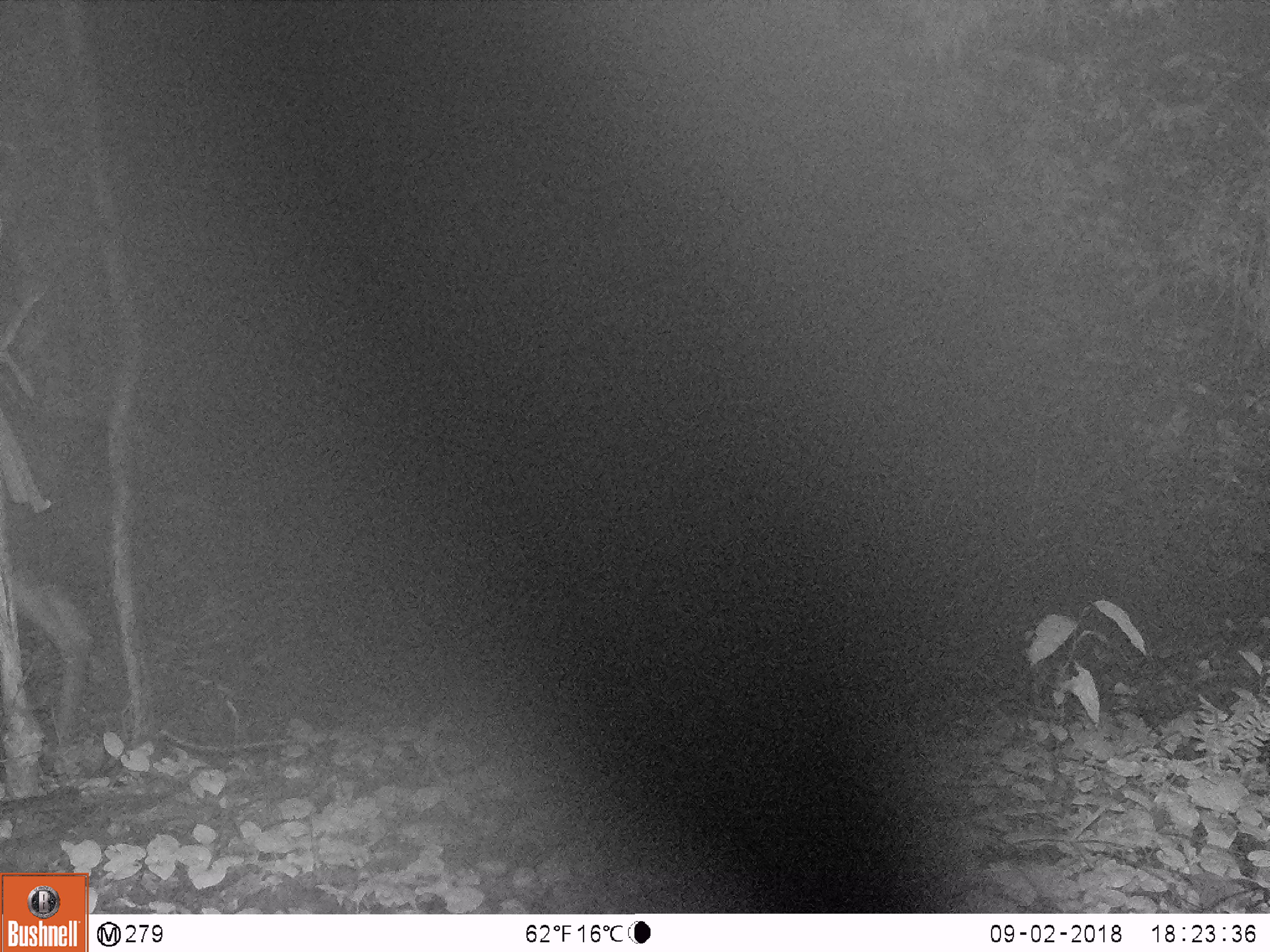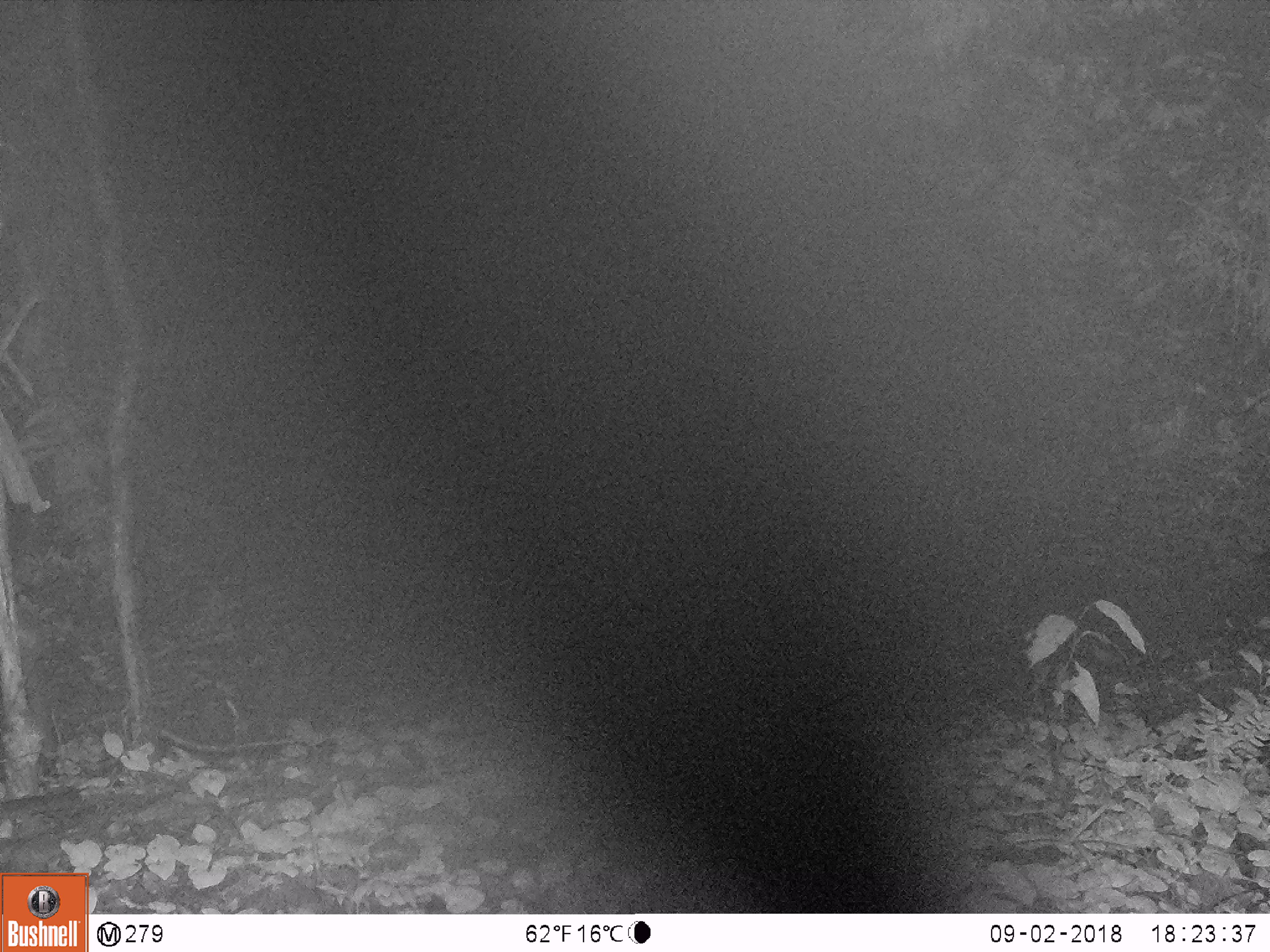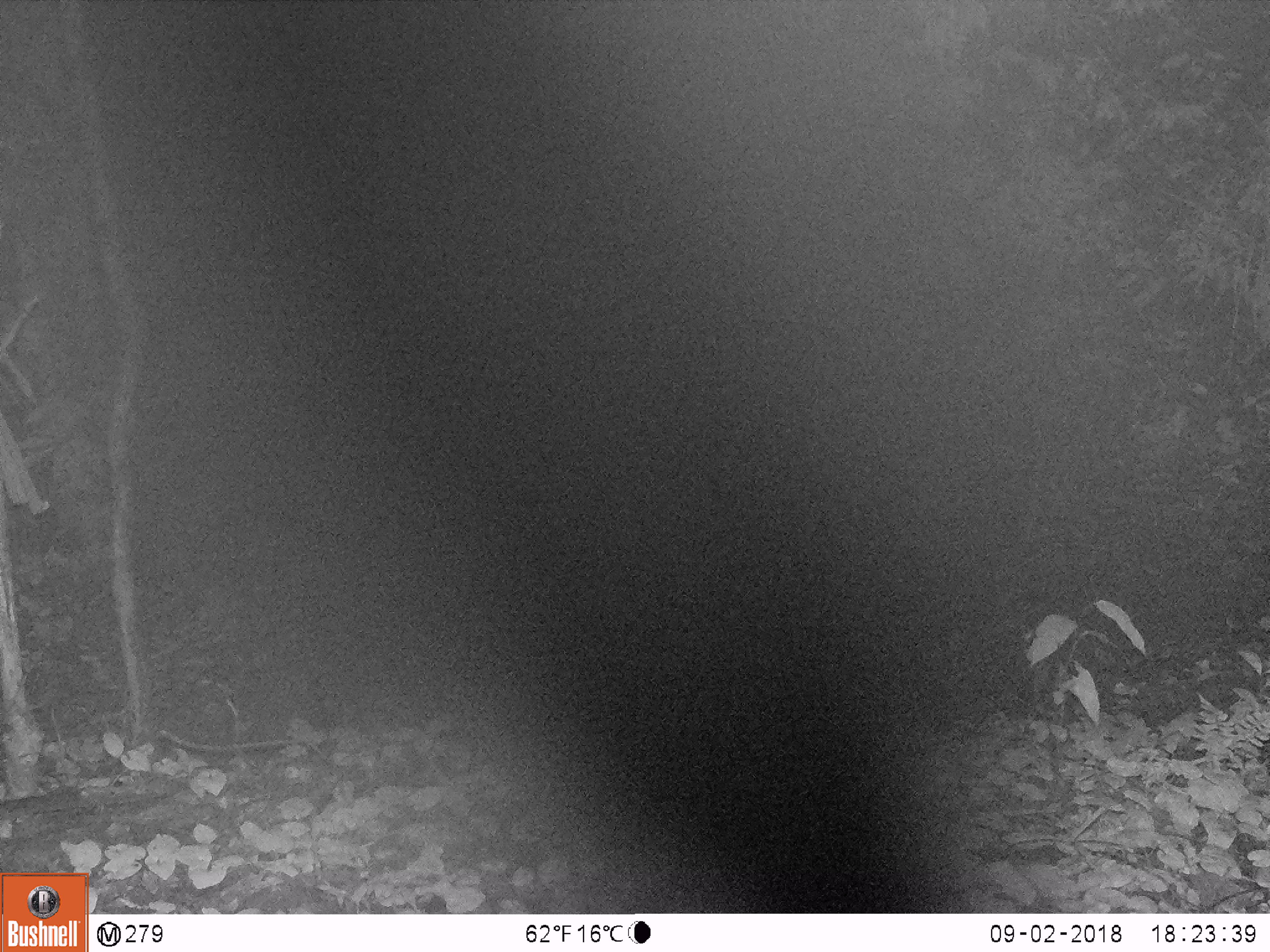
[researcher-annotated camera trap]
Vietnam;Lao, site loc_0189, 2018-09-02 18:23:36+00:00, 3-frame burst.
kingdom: Animalia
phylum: Chordata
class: Mammalia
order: Artiodactyla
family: Cervidae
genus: Rusa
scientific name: Rusa unicolor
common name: sambar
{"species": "sambar (Rusa unicolor)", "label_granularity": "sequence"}